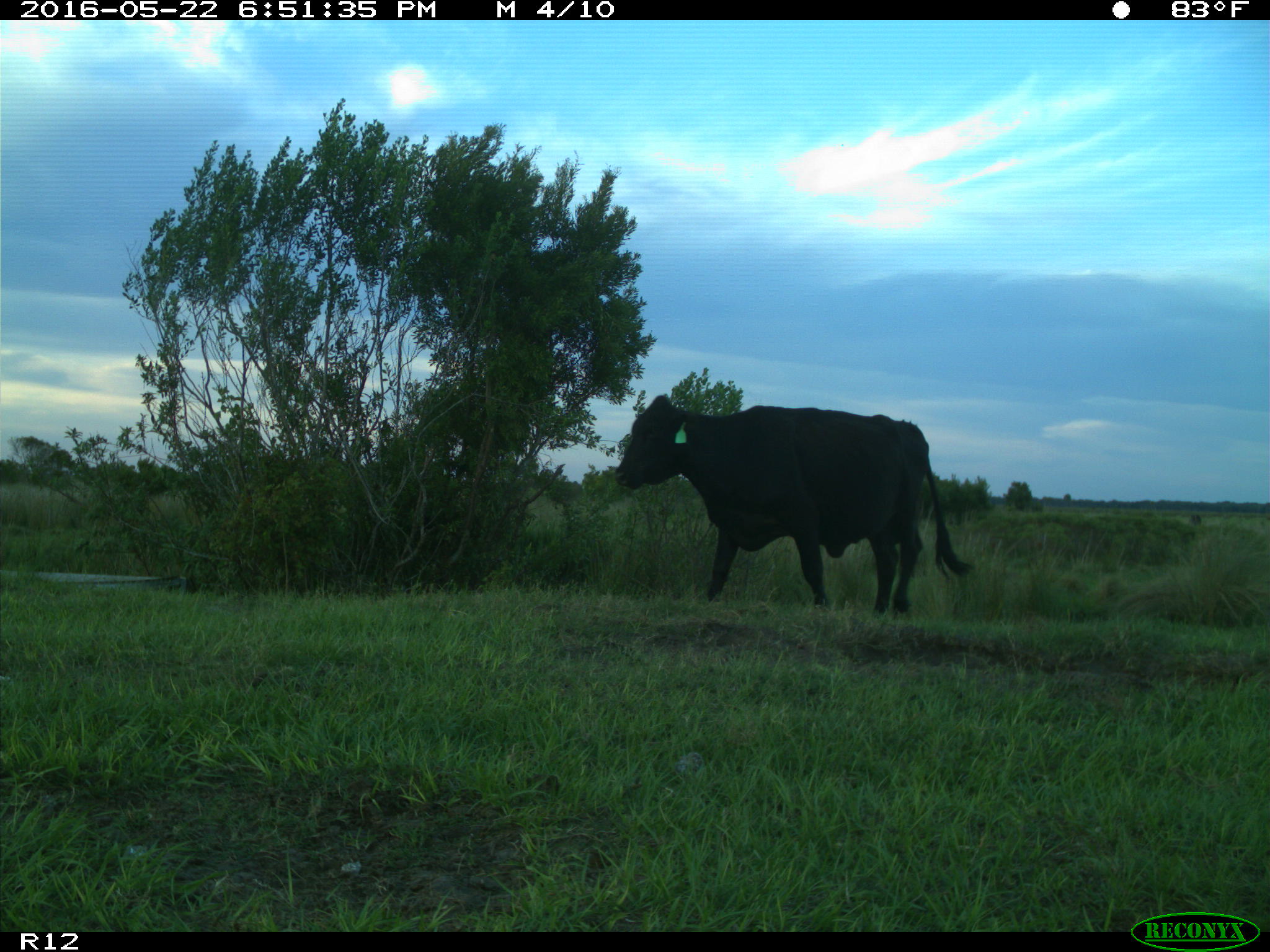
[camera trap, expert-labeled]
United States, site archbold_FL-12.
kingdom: Animalia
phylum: Chordata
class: Mammalia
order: Artiodactyla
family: Bovidae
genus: Bos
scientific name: Bos taurus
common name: domestic cow